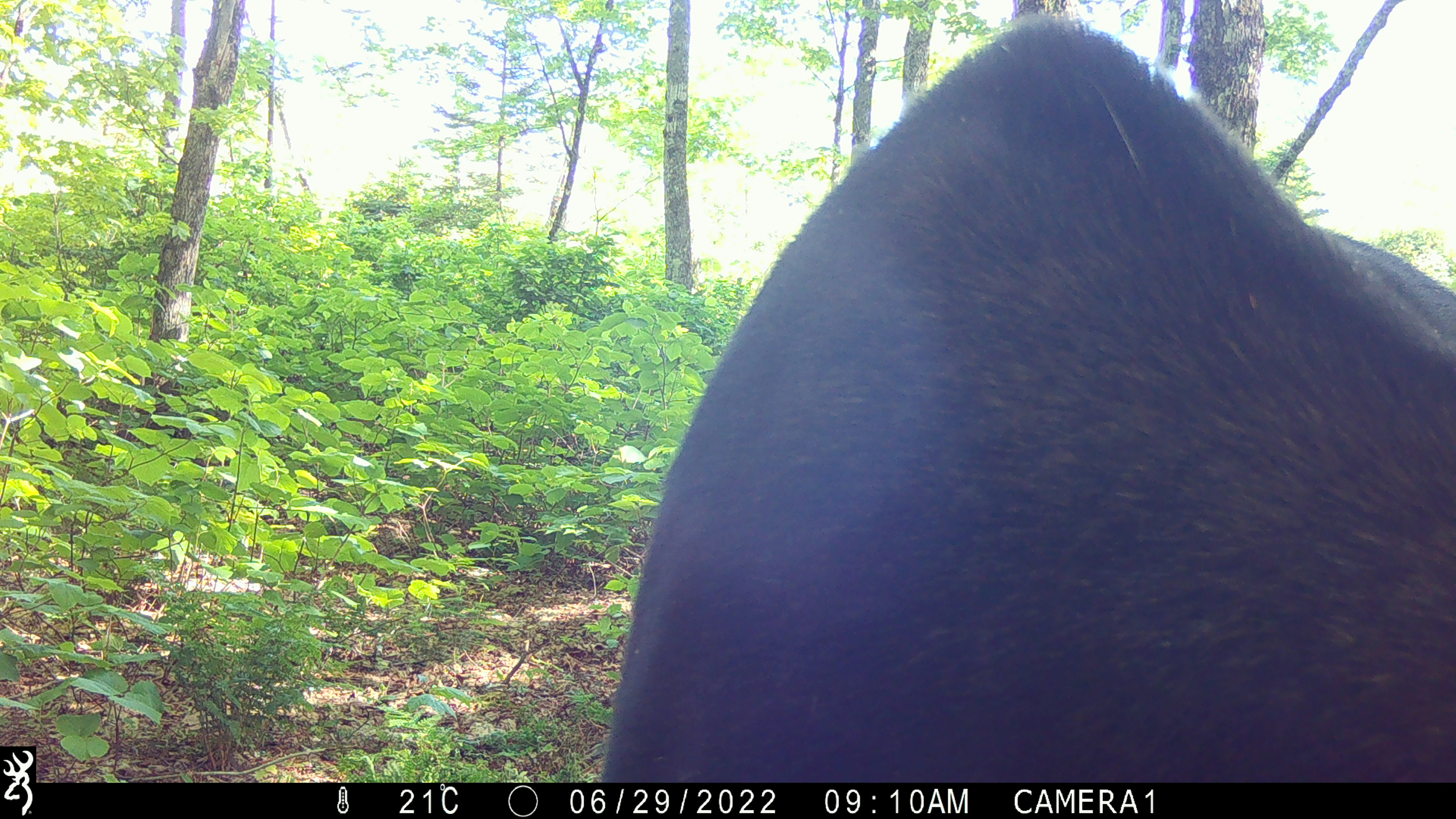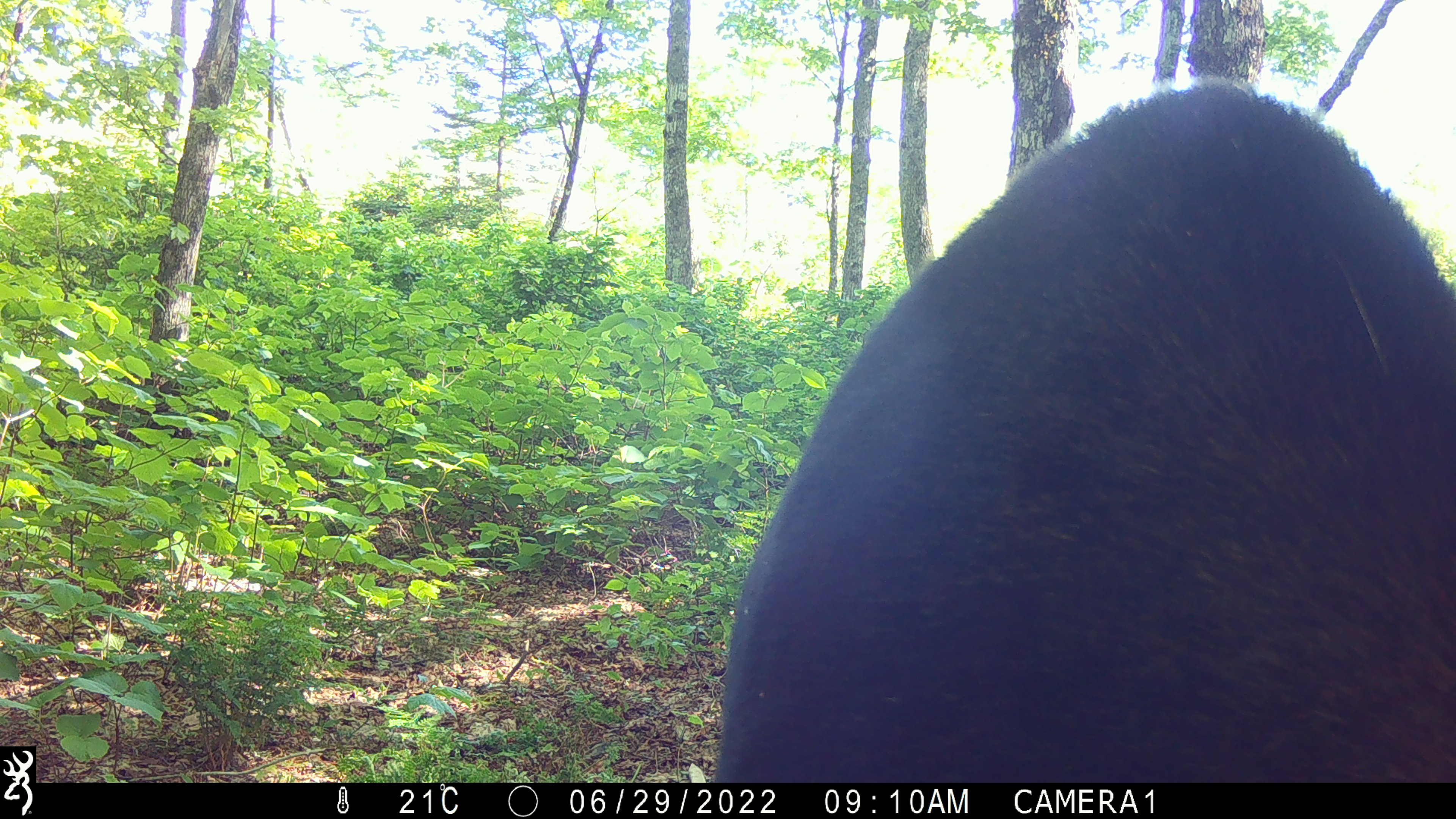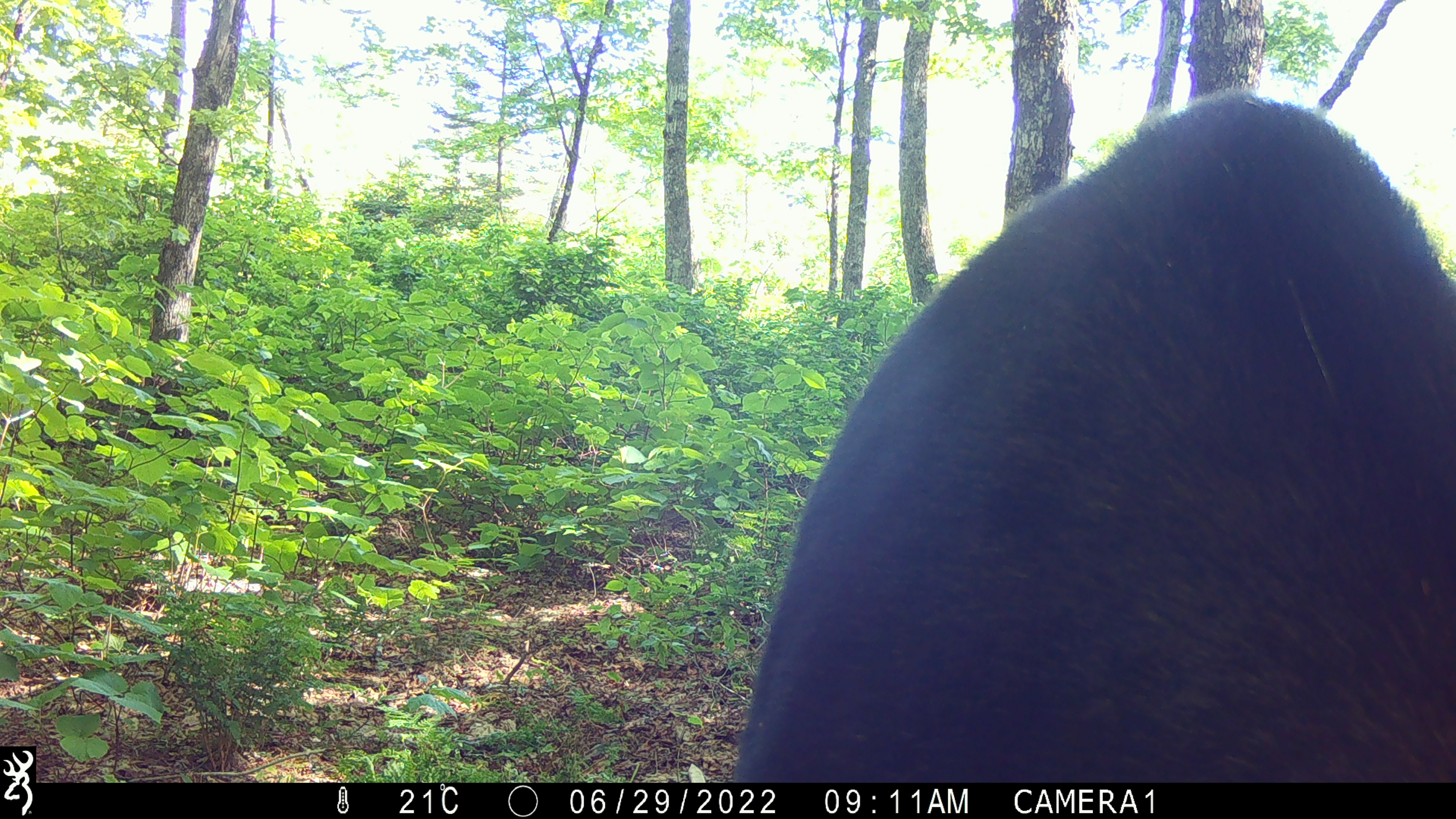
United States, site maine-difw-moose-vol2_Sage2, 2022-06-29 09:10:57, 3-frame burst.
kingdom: Animalia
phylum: Chordata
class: Mammalia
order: Artiodactyla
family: Cervidae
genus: Alces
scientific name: Alces alces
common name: moose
Moose (Alces alces).